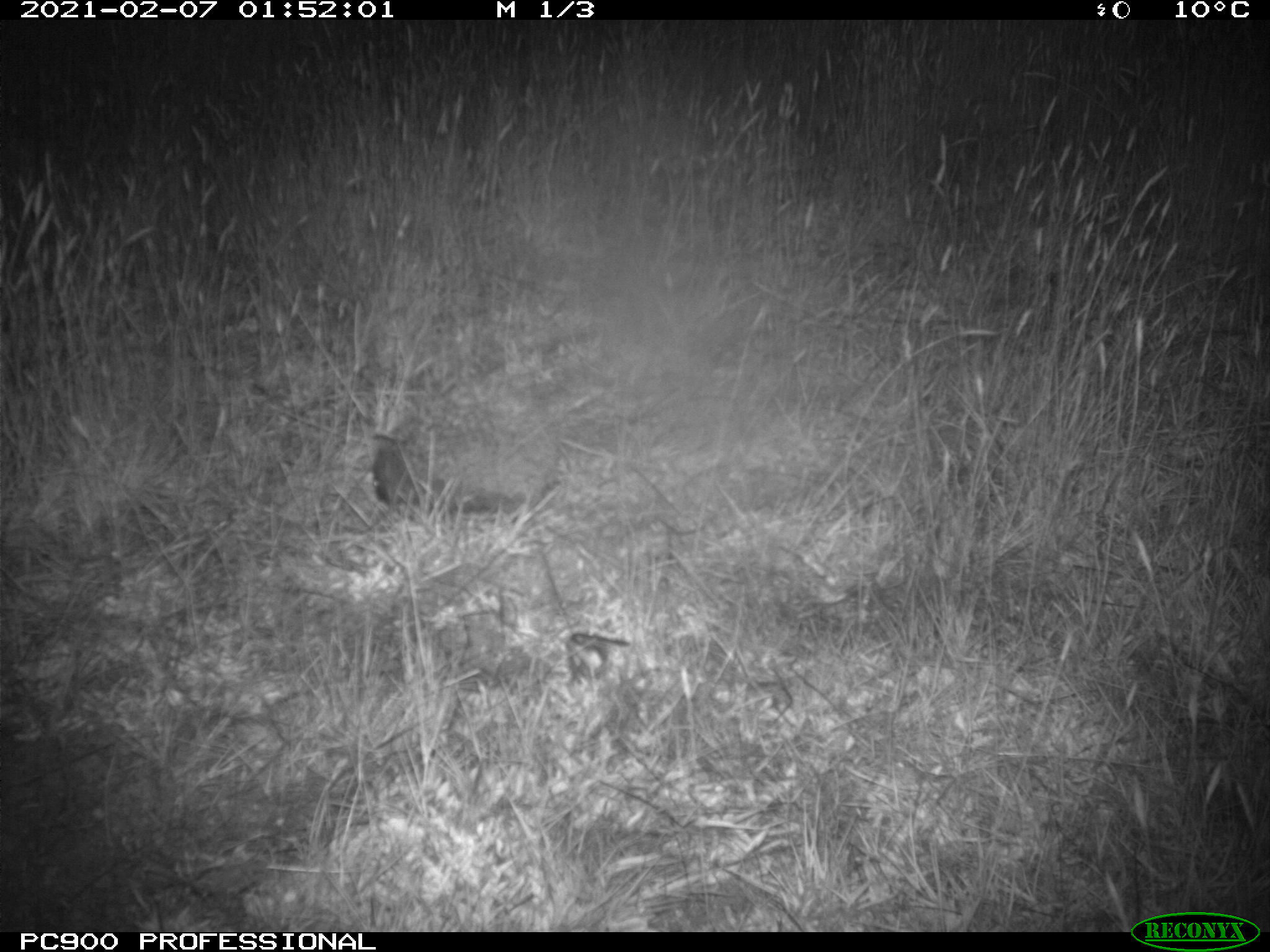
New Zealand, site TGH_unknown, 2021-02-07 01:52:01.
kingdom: Animalia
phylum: Chordata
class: Mammalia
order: Eulipotyphla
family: Erinaceidae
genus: Erinaceus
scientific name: Erinaceus europaeus europaeus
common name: european hedgehog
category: hedgehog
Hedgehog (european hedgehog) (Erinaceus europaeus europaeus).